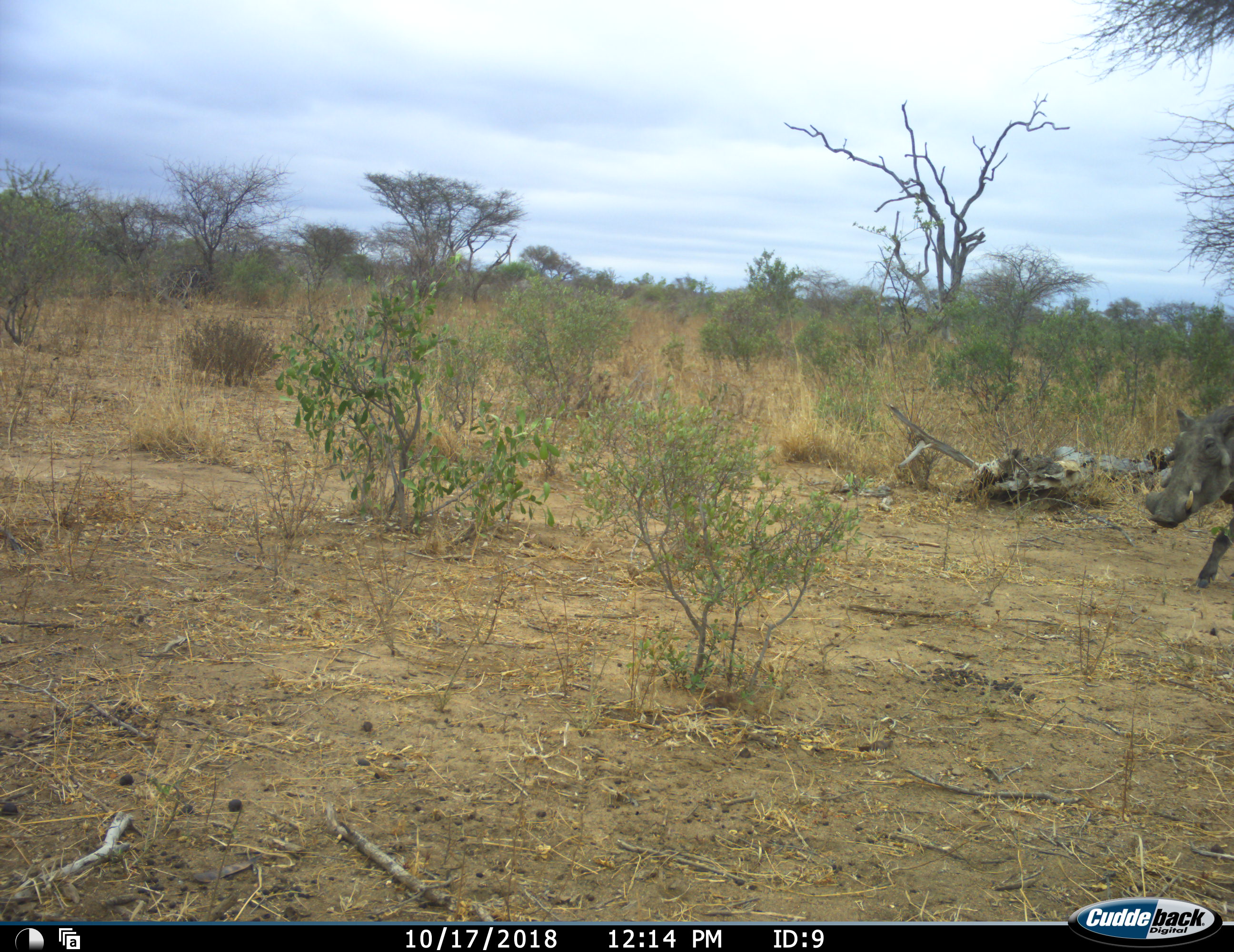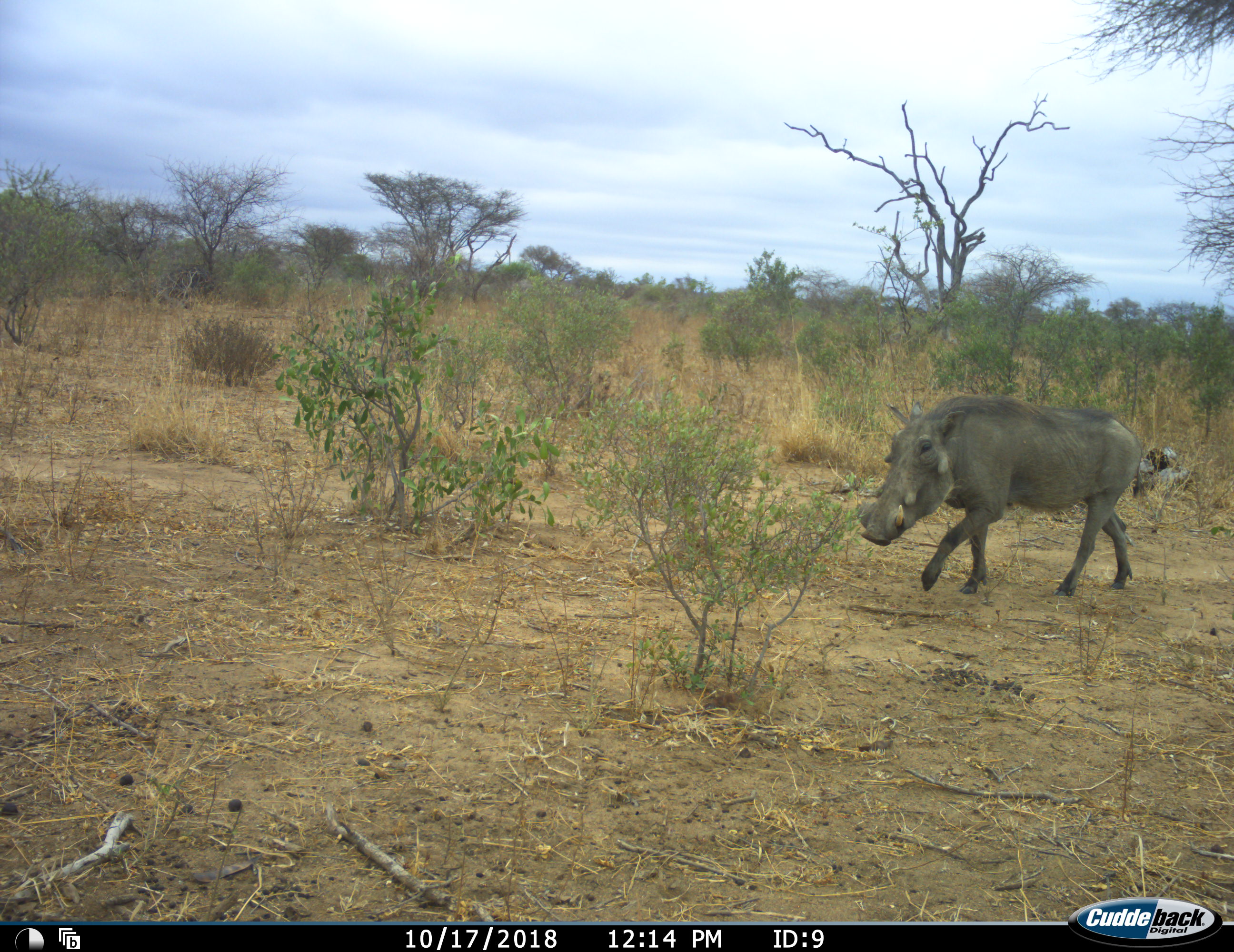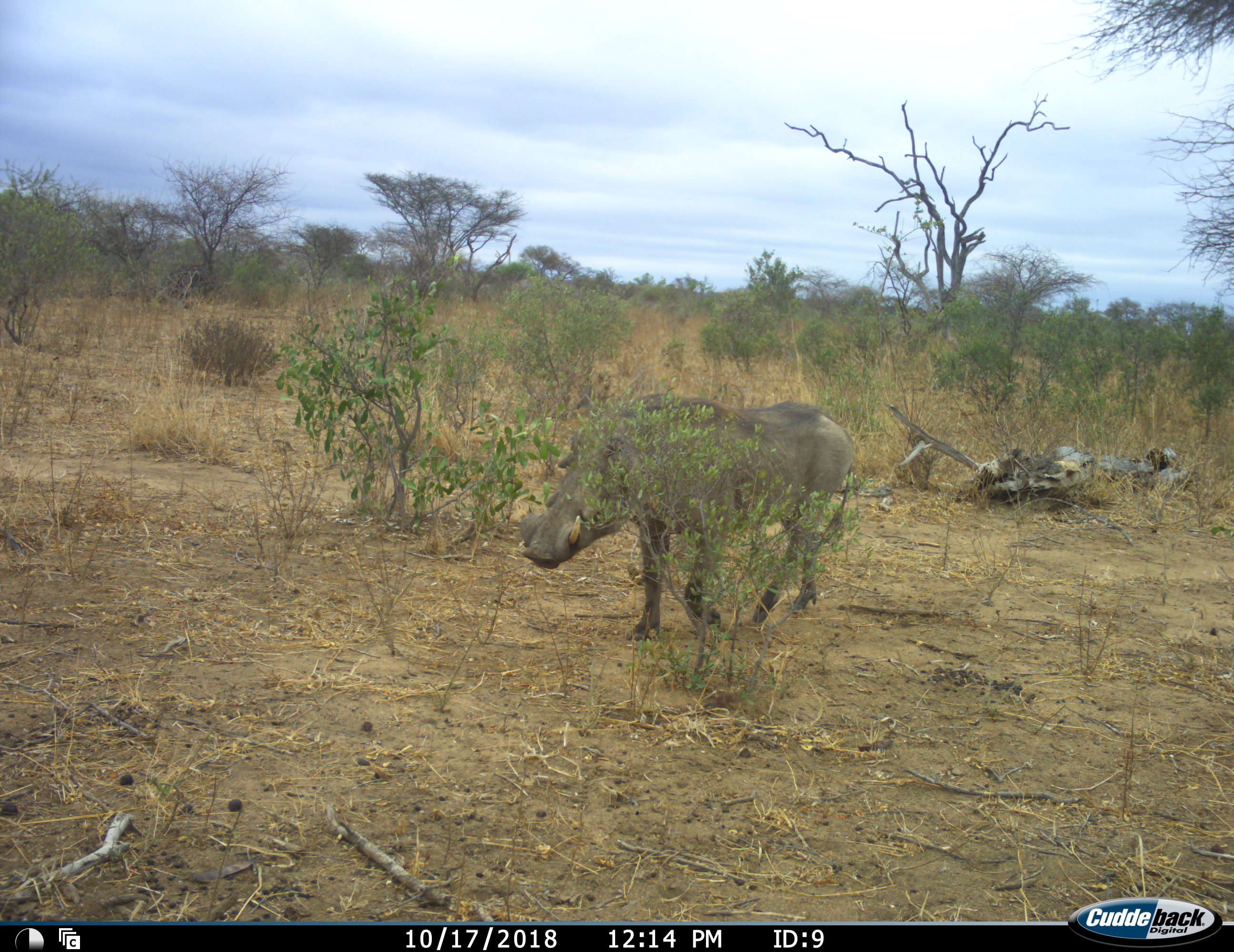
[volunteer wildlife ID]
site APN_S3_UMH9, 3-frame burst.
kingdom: Animalia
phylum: Chordata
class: Mammalia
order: Artiodactyla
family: Suidae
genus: Phacochoerus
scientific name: Phacochoerus africanus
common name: warthog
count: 1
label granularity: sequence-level